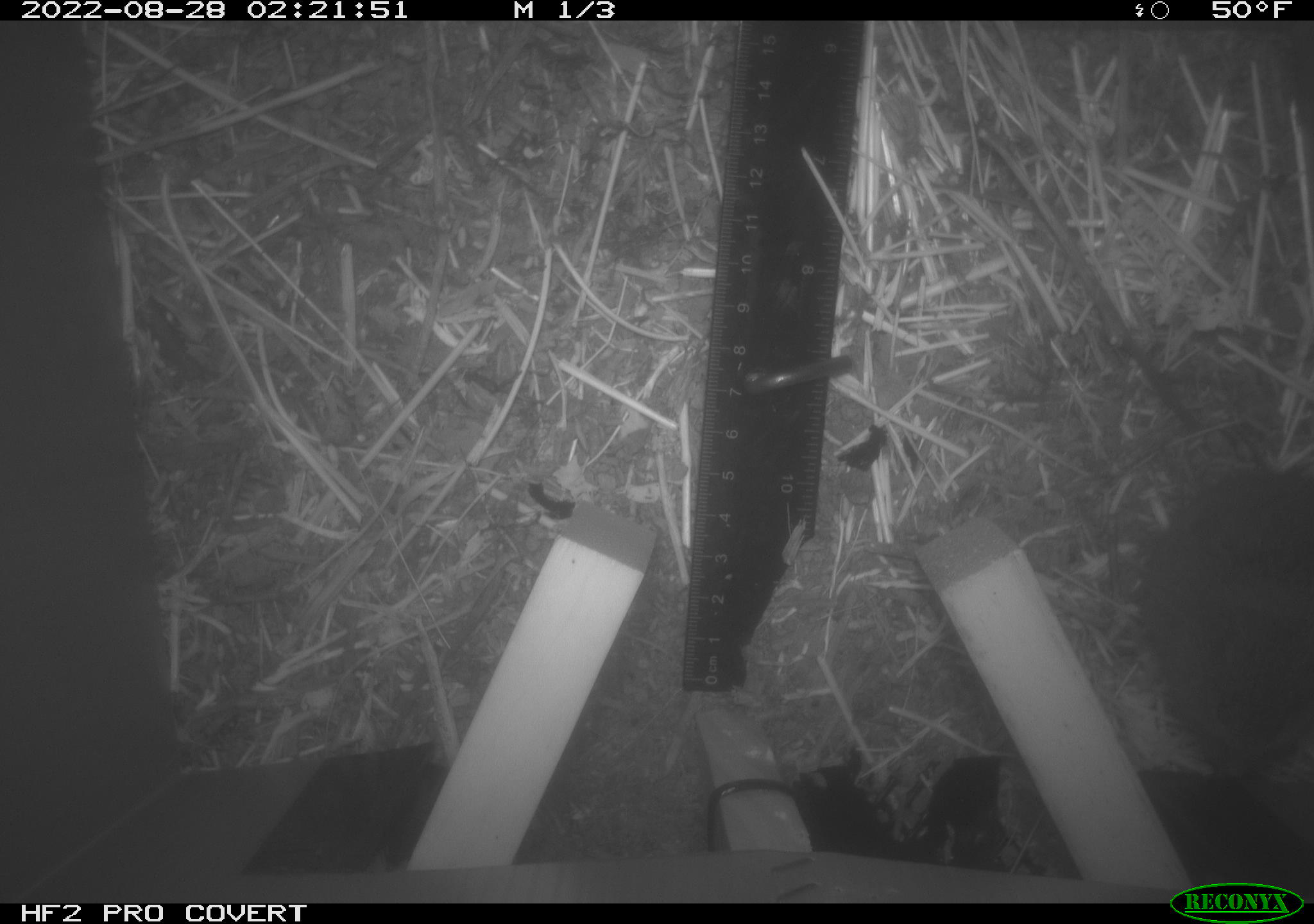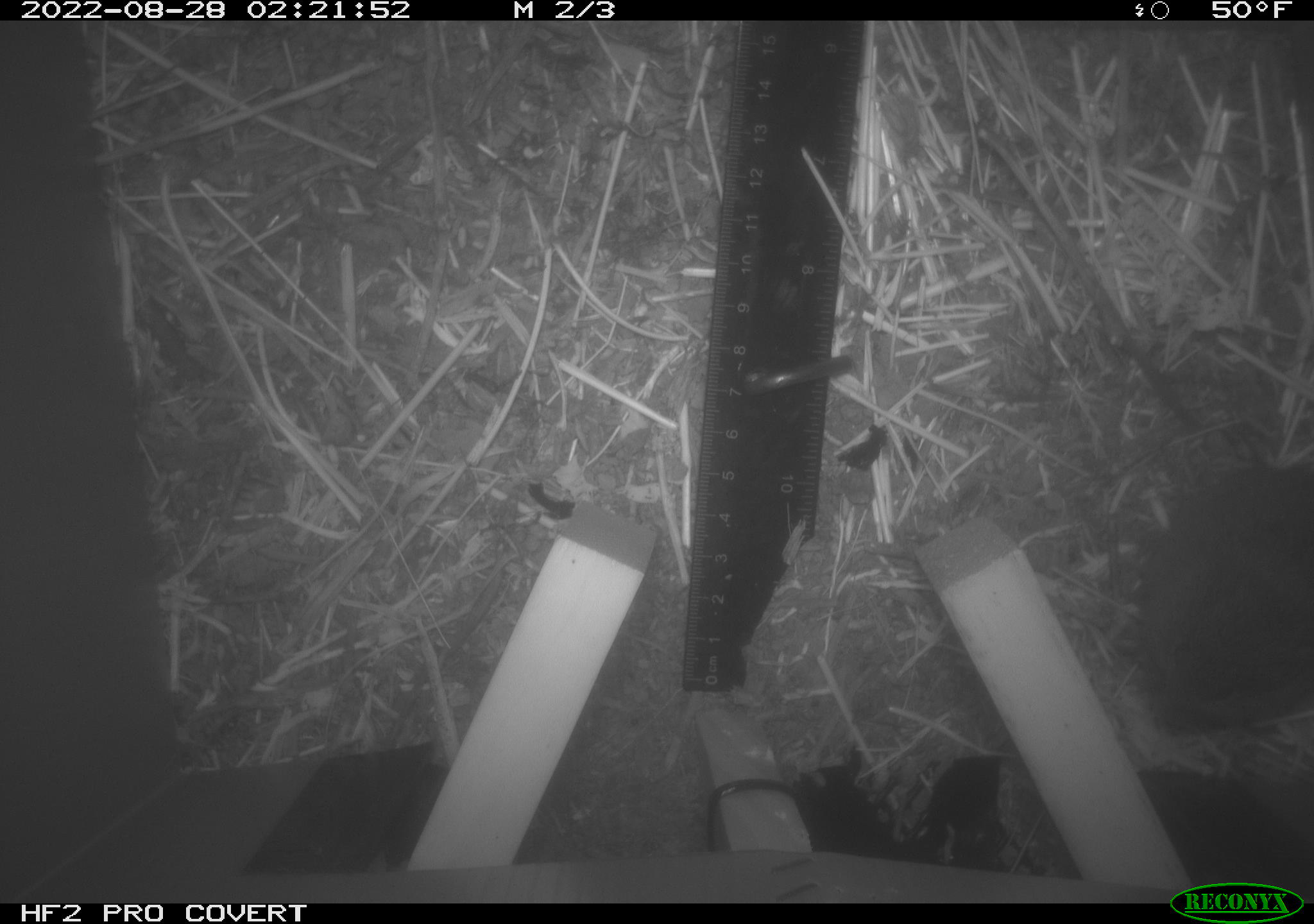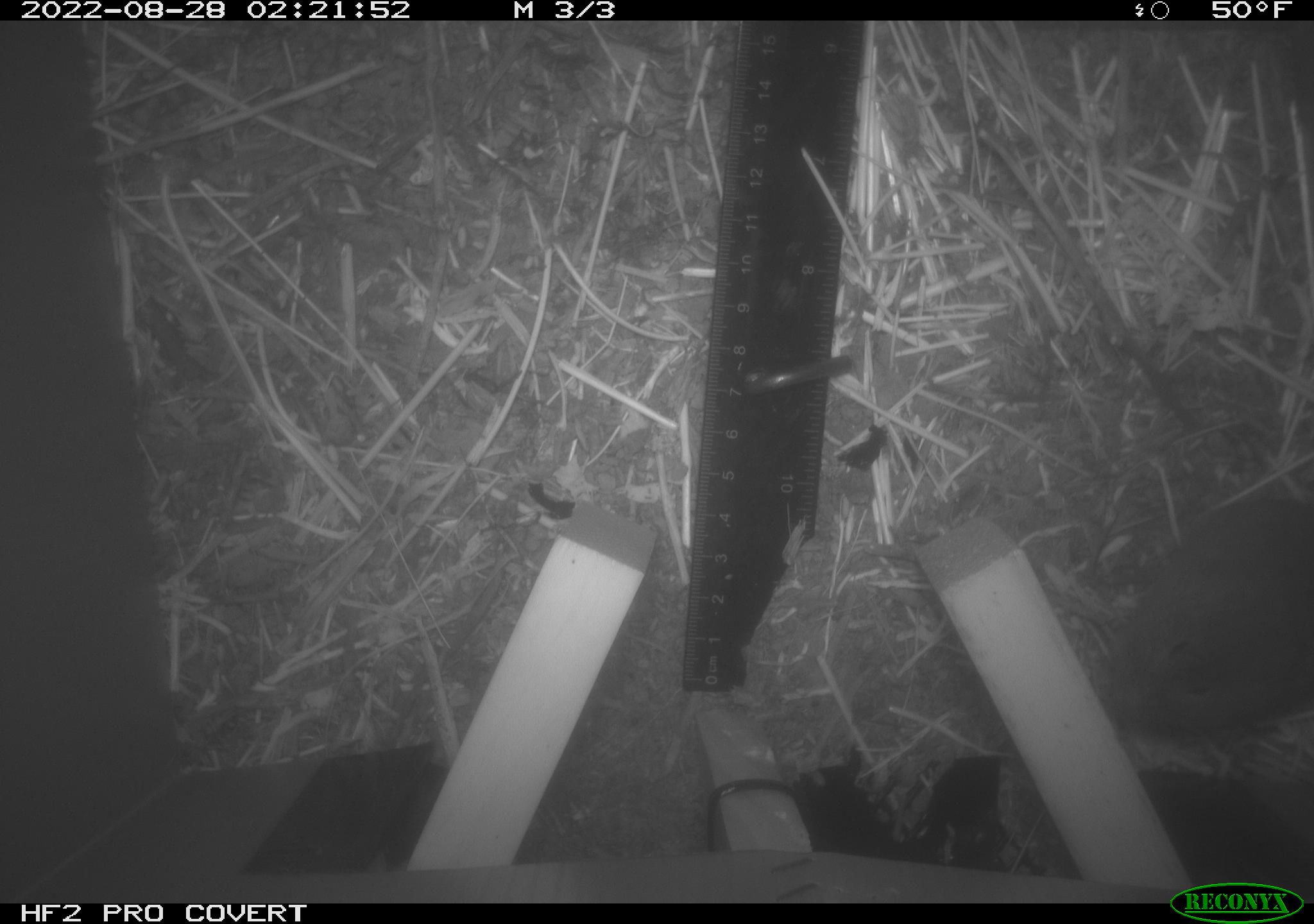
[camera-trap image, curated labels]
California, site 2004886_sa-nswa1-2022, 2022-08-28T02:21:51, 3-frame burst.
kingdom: Animalia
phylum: Chordata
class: Mammalia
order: Rodentia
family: Cricetidae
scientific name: Cricetidae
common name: hamsters, voles, lemmings, and allies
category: cricetidae family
Cricetidae family (hamsters, voles, lemmings, and allies) (Cricetidae).